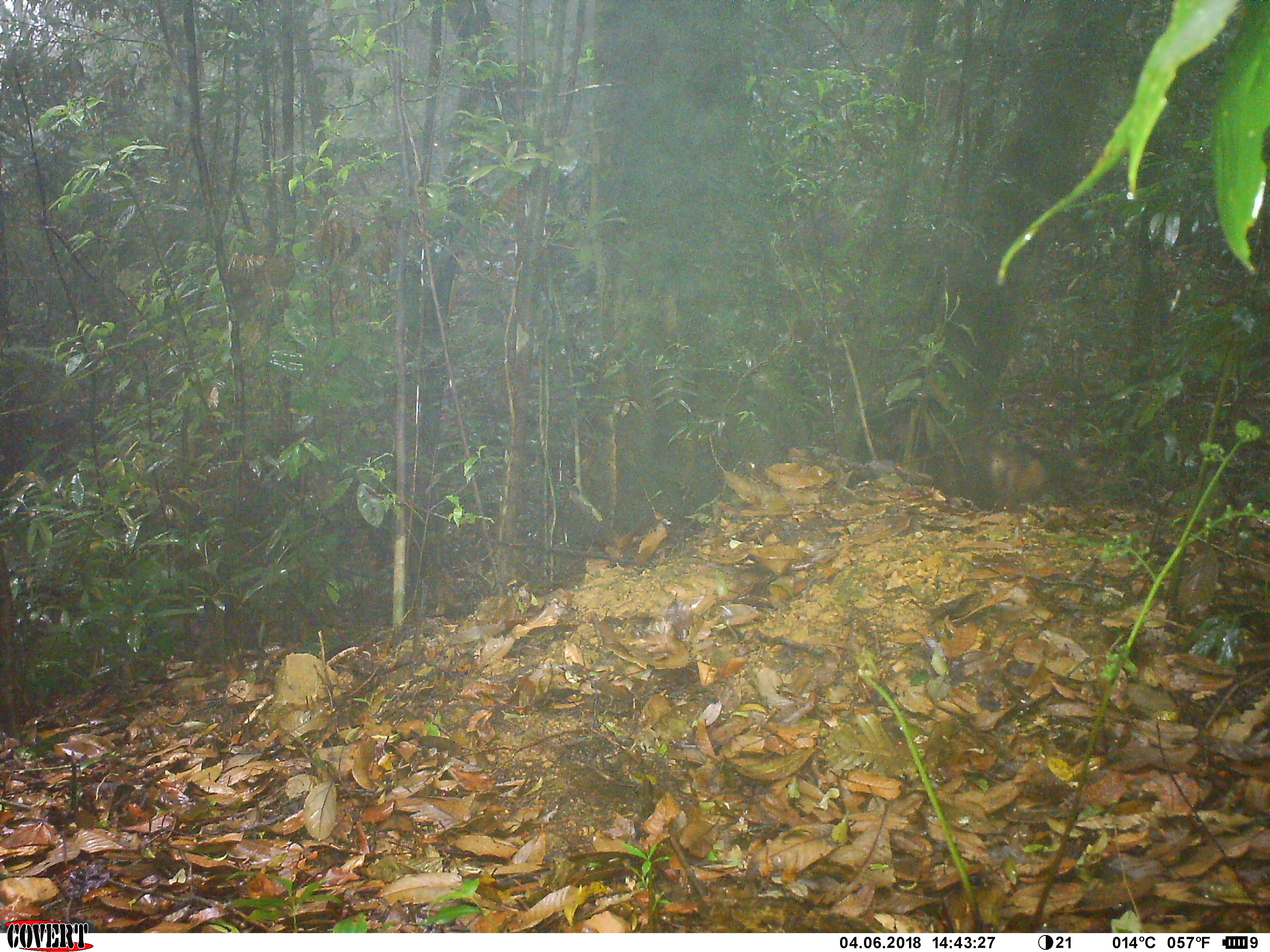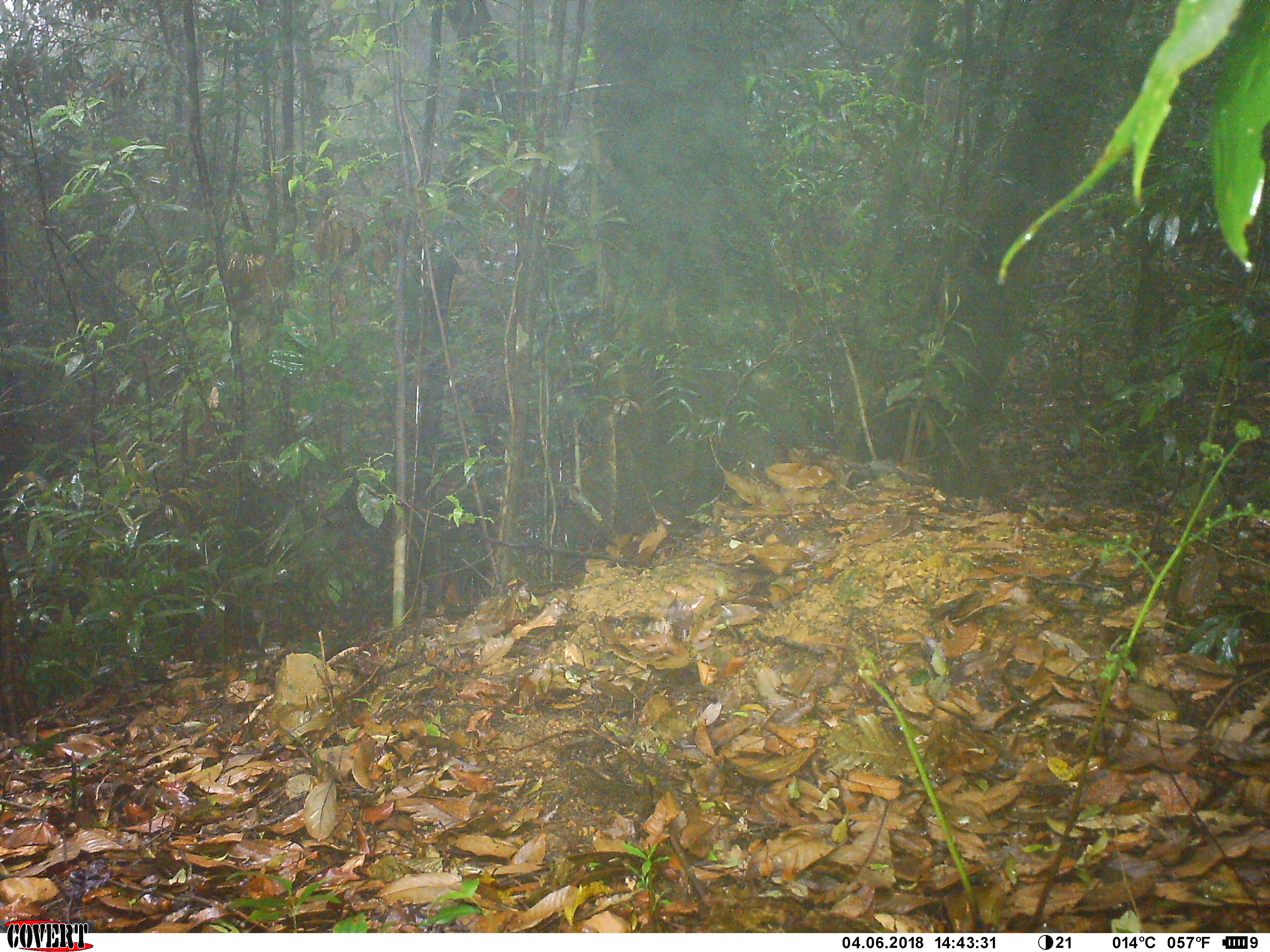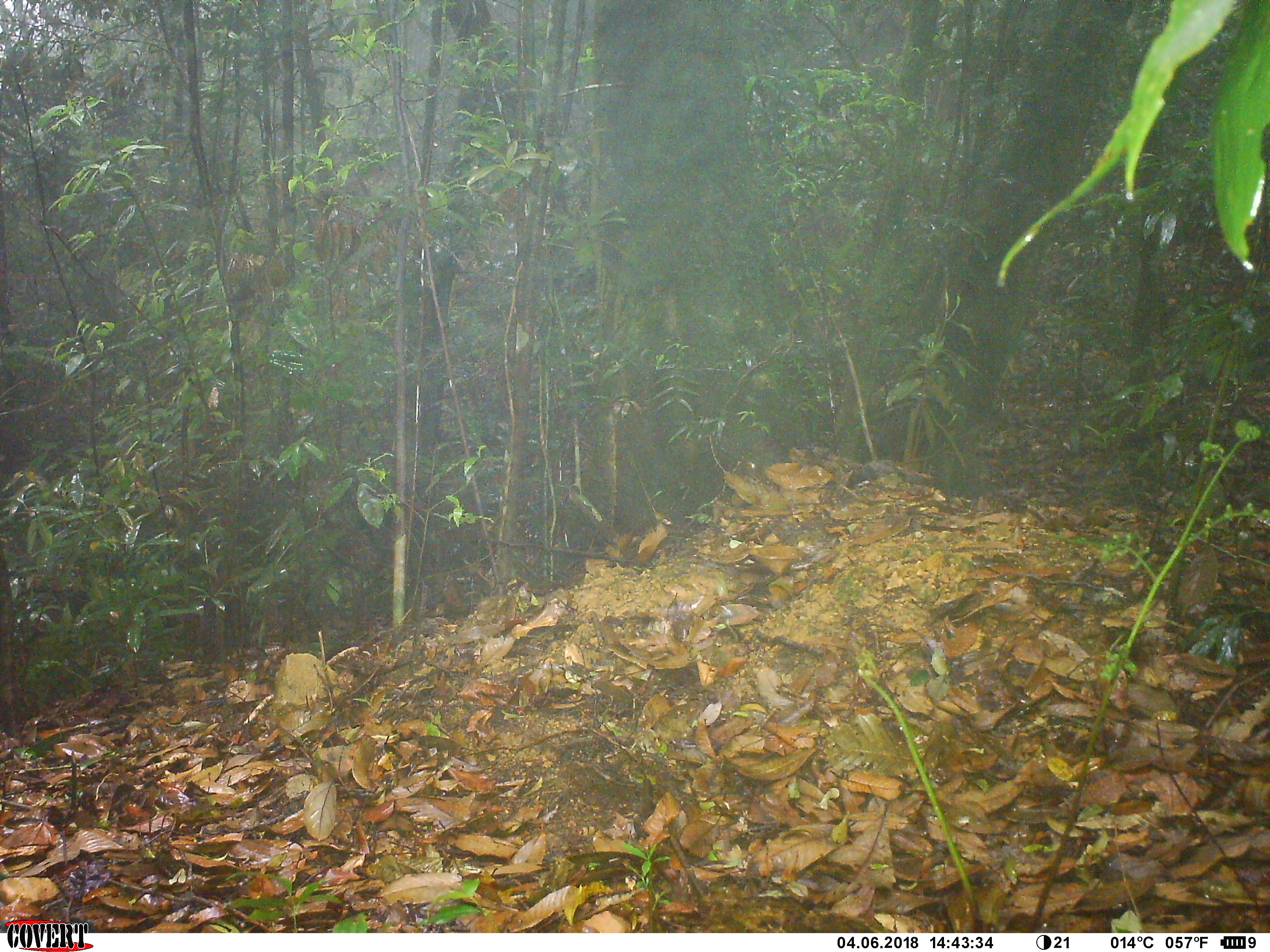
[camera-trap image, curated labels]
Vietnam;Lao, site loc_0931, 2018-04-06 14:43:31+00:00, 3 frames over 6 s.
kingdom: Animalia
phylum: Chordata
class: Mammalia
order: Primates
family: Cercopithecidae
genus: Macaca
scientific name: Macaca arctoides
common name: stump-tailed macaque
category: stump tailed macaque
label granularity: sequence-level